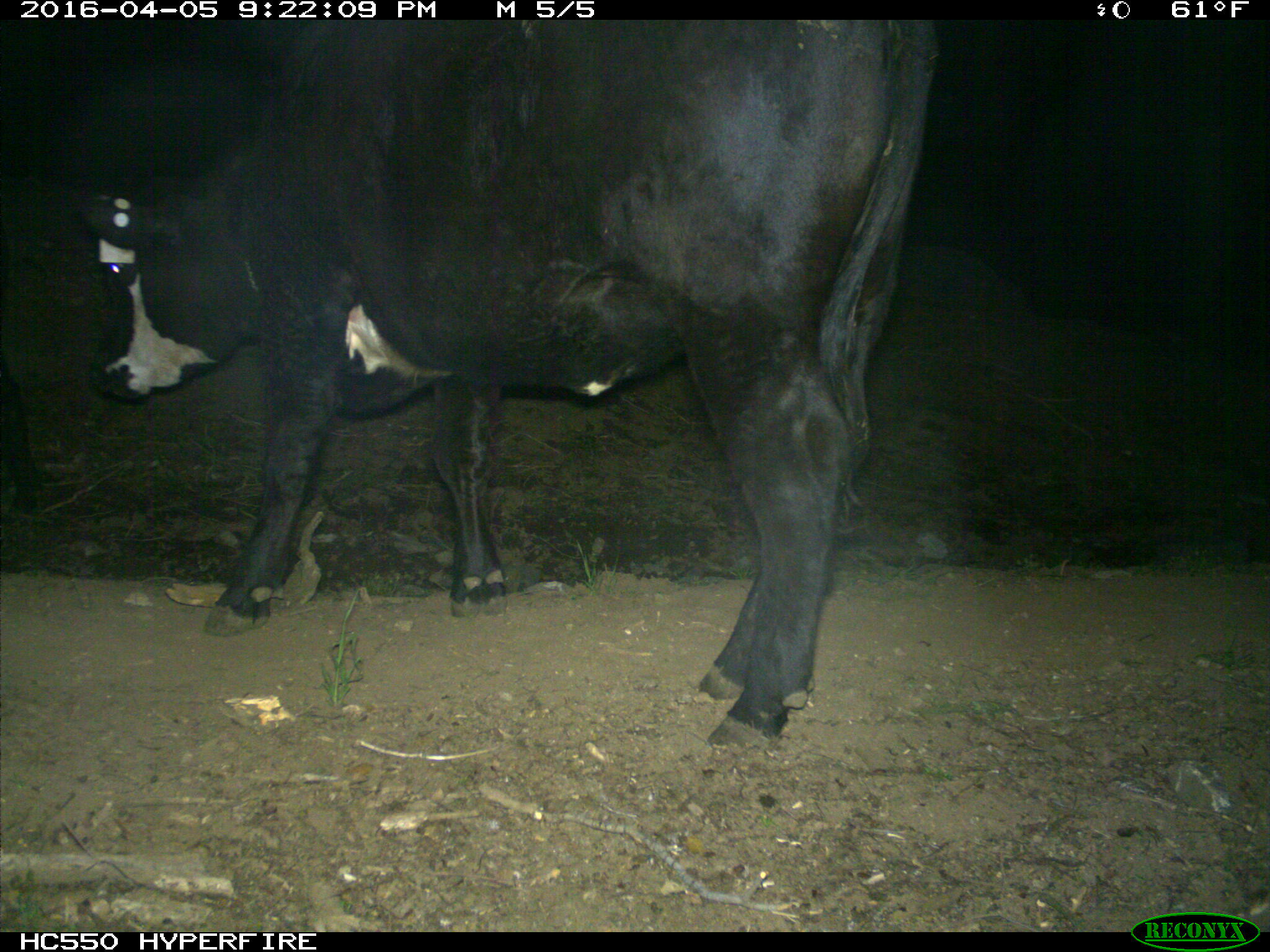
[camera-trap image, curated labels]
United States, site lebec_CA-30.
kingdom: Animalia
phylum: Chordata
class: Mammalia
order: Artiodactyla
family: Bovidae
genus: Bos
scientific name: Bos taurus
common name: domestic cow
Bos taurus (domestic cow).